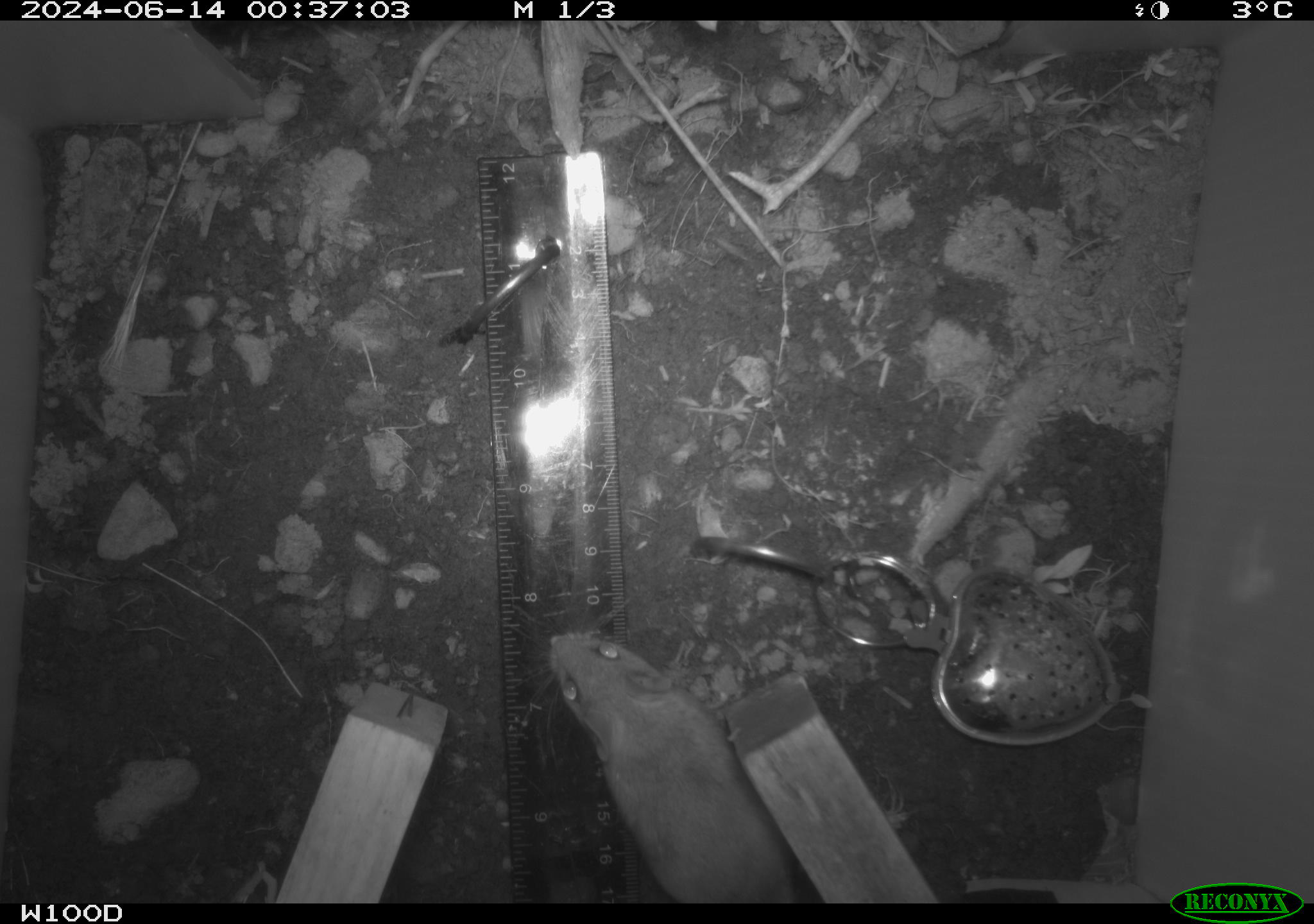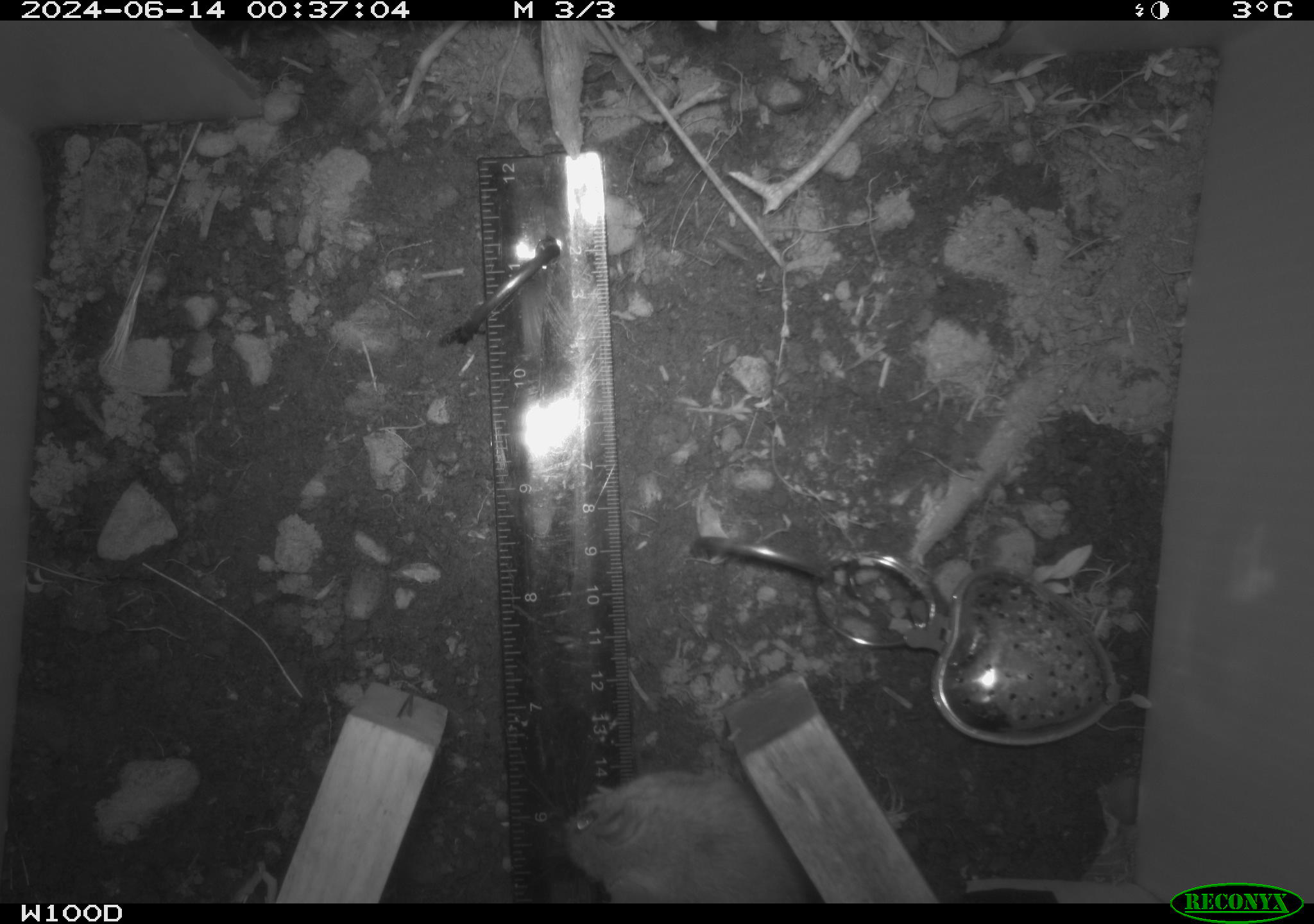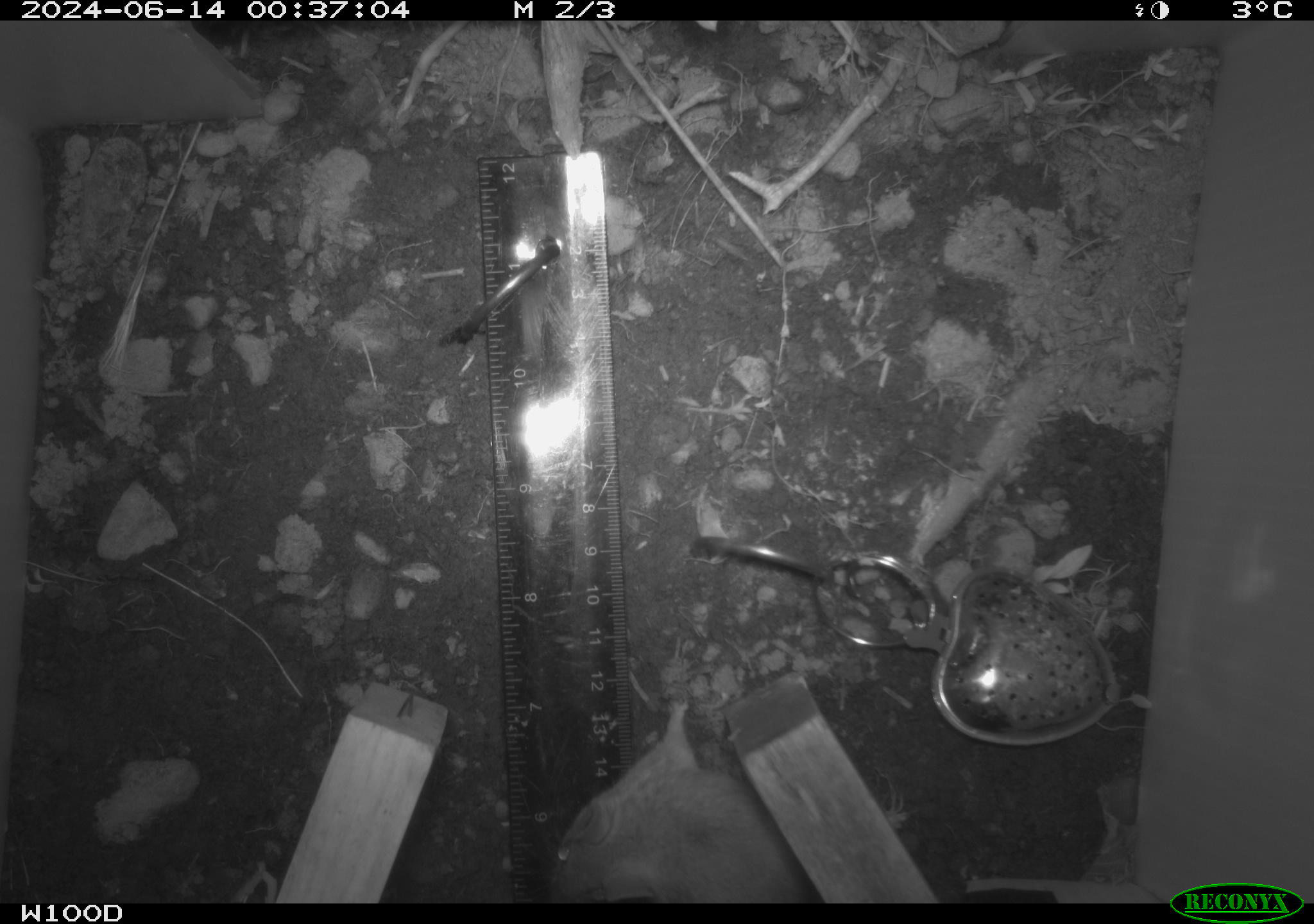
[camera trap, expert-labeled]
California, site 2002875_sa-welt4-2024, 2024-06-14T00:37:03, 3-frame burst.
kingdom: Animalia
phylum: Chordata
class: Mammalia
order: Rodentia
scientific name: Rodentia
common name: mouse species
Mouse species (Rodentia).